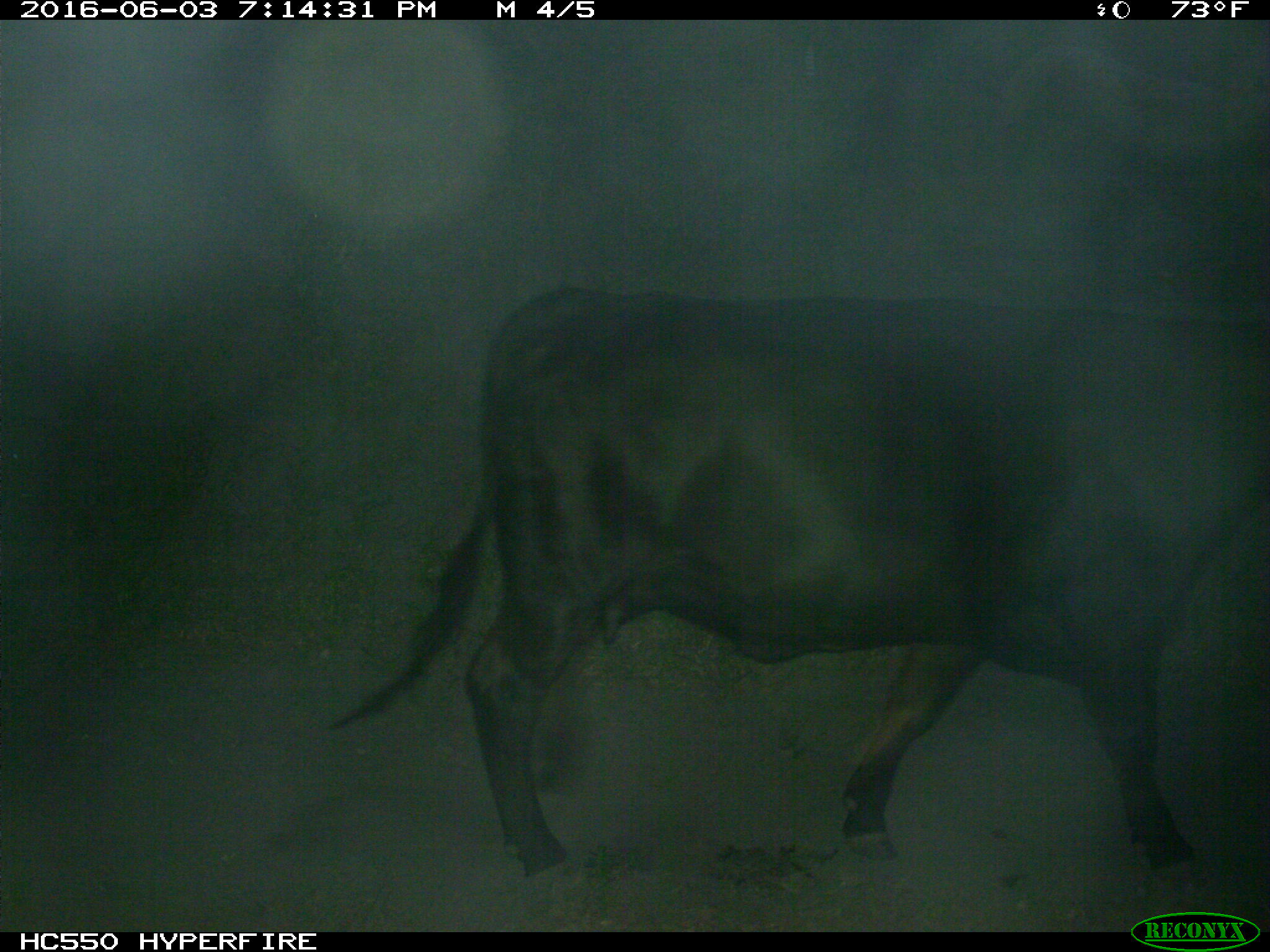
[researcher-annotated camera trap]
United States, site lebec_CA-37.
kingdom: Animalia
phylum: Chordata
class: Mammalia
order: Artiodactyla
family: Bovidae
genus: Bos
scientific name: Bos taurus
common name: domestic cow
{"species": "Bos taurus (domestic cow)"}